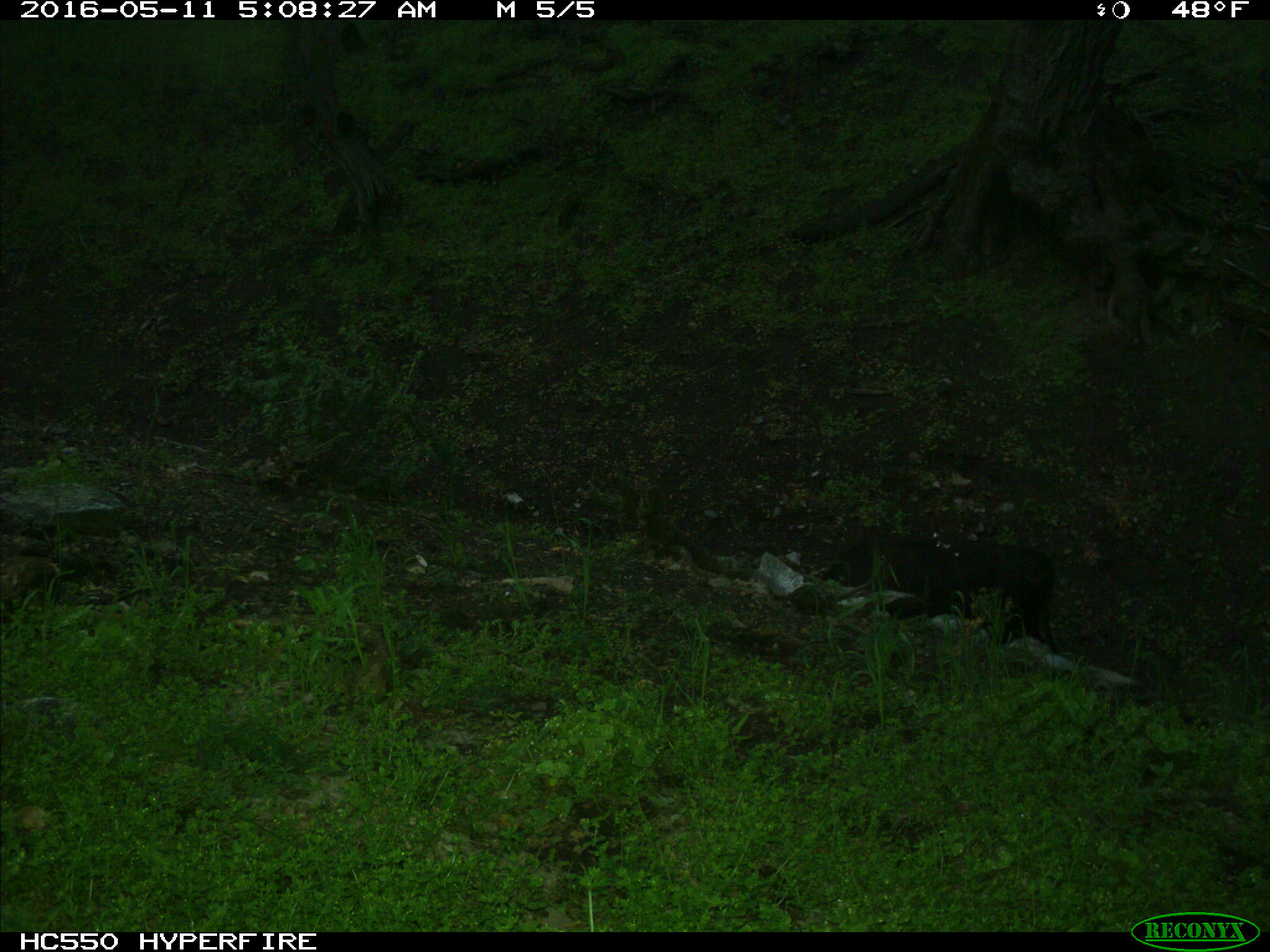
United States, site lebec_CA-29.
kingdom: Animalia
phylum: Chordata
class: Mammalia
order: Artiodactyla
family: Bovidae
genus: Bos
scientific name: Bos taurus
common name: domestic cow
Bos taurus (domestic cow).